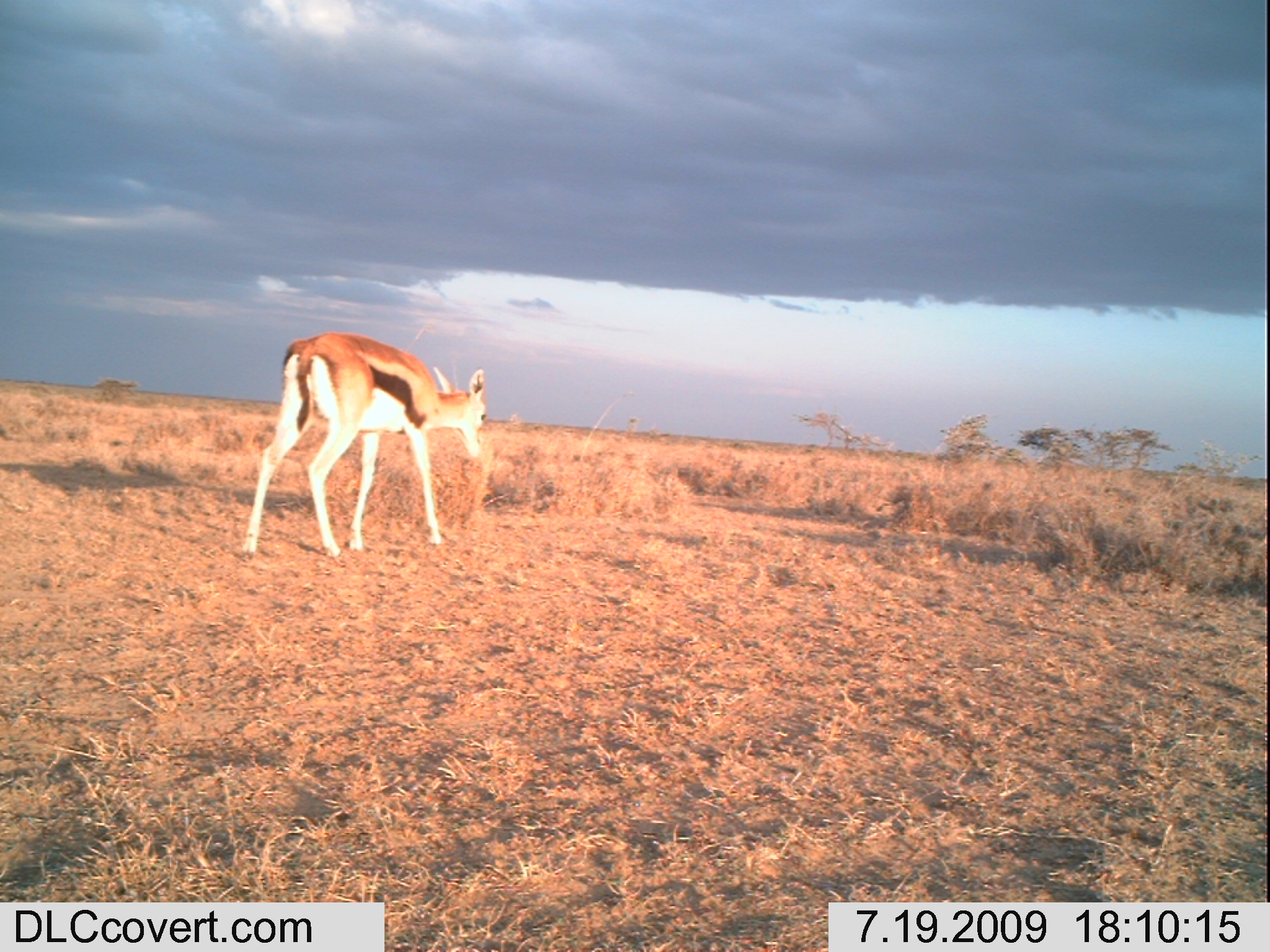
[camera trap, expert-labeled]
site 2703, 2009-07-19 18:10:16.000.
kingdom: Animalia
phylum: Chordata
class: Mammalia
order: Artiodactyla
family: Bovidae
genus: Eudorcas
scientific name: Eudorcas thomsonii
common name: thomson's gazelle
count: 1